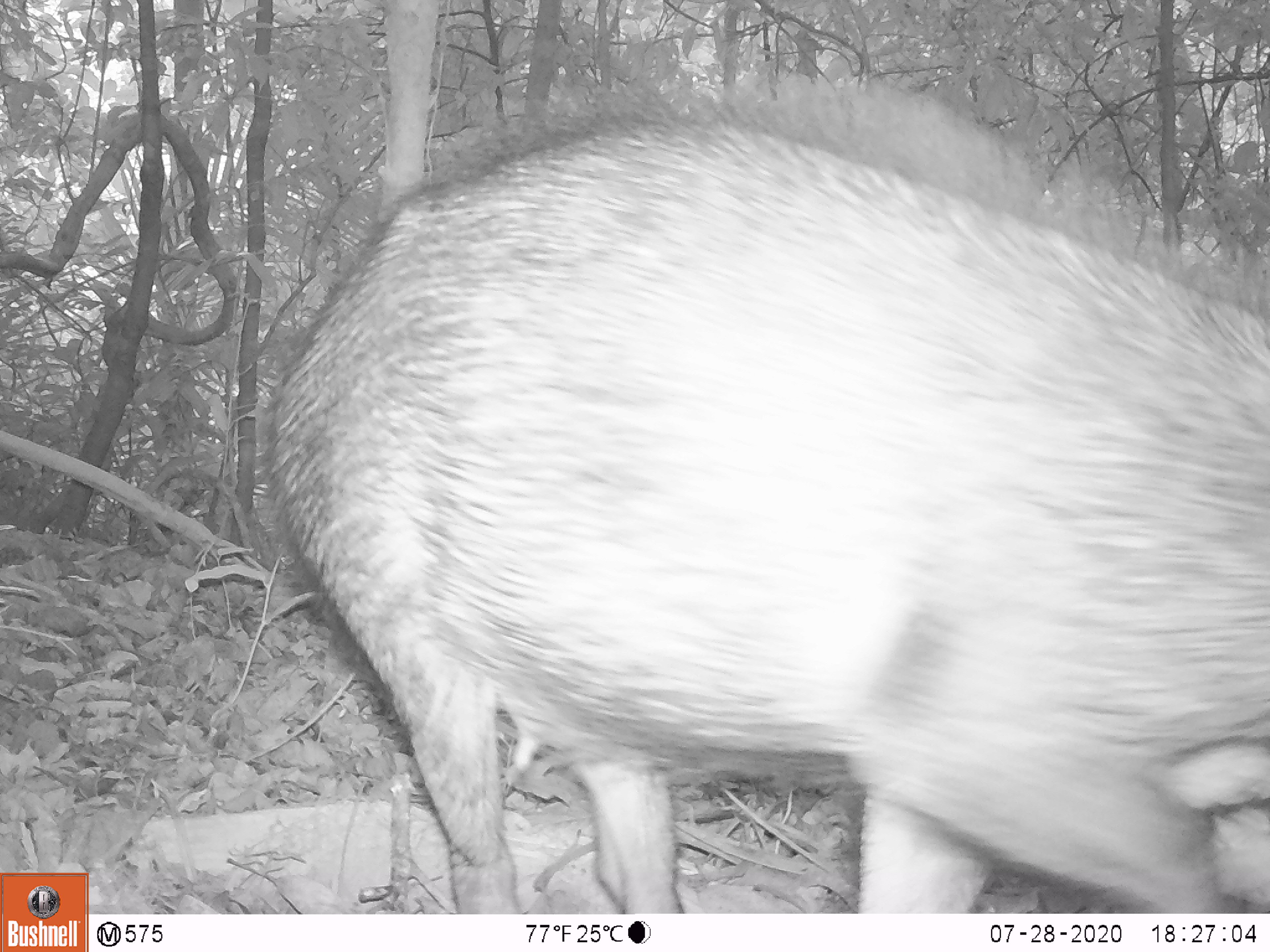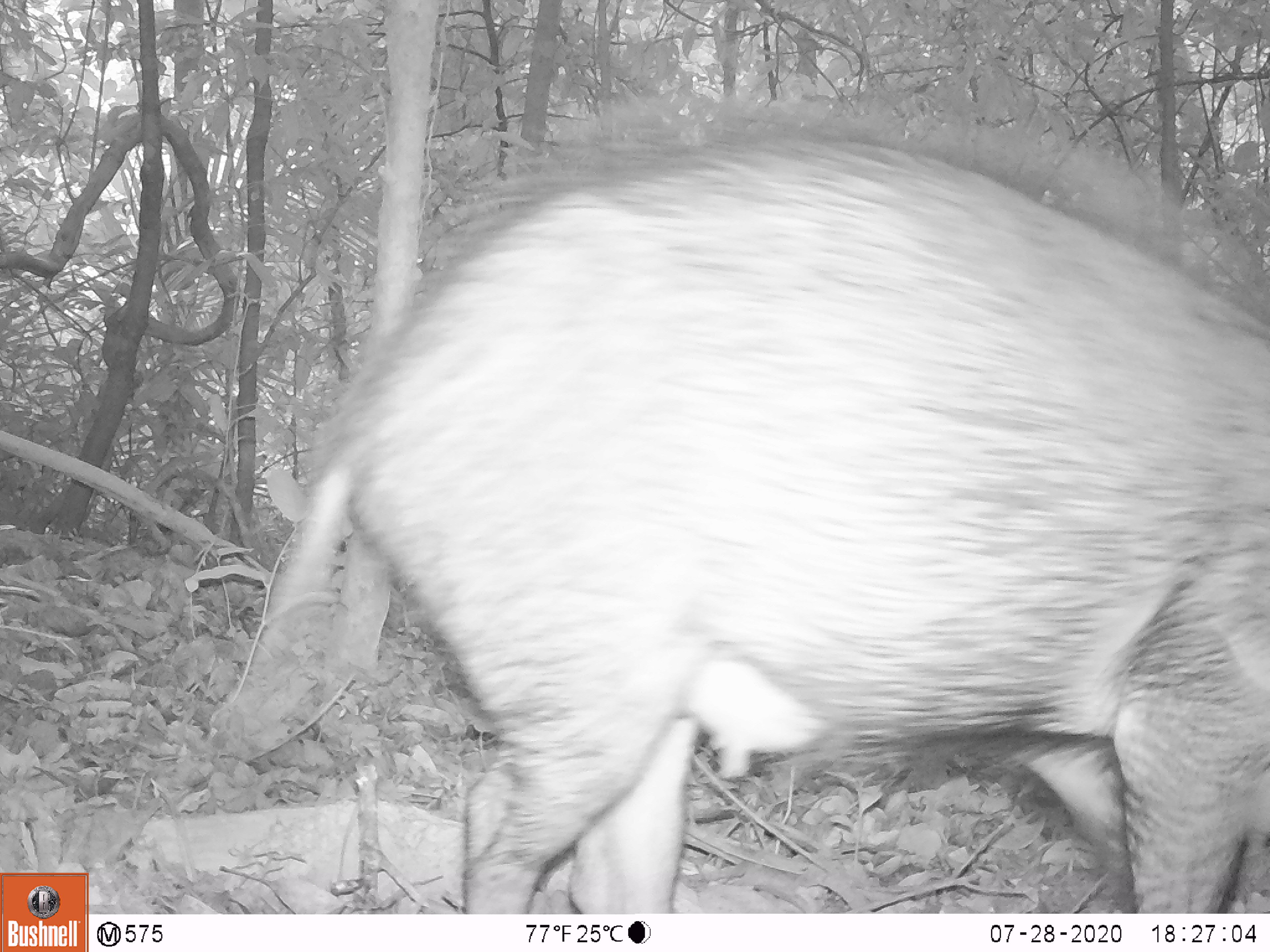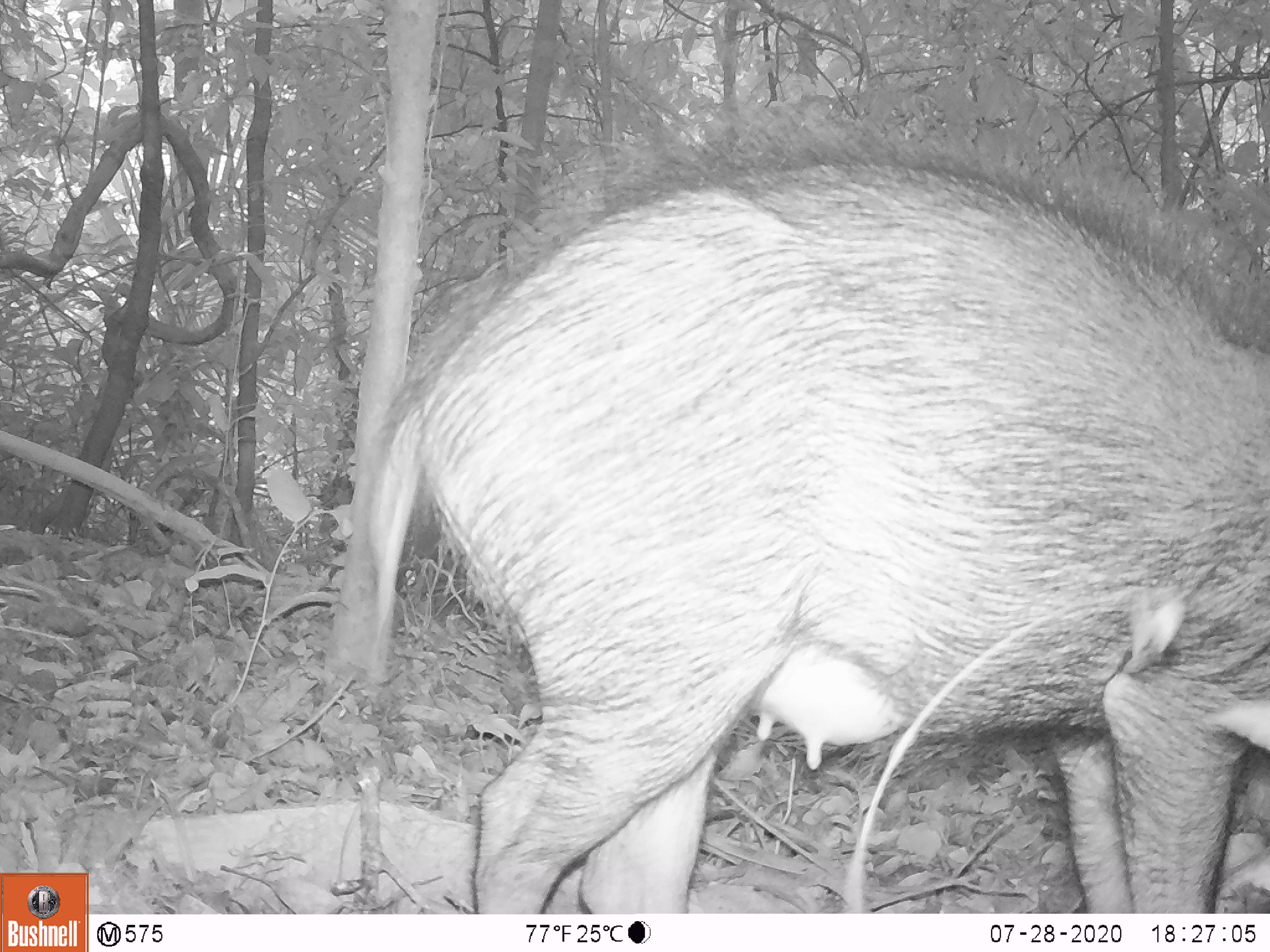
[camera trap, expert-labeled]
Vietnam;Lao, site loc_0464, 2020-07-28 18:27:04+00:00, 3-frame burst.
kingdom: Animalia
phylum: Chordata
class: Mammalia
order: Artiodactyla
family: Suidae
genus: Sus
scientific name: Sus scrofa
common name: eurasian wild pig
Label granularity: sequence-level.